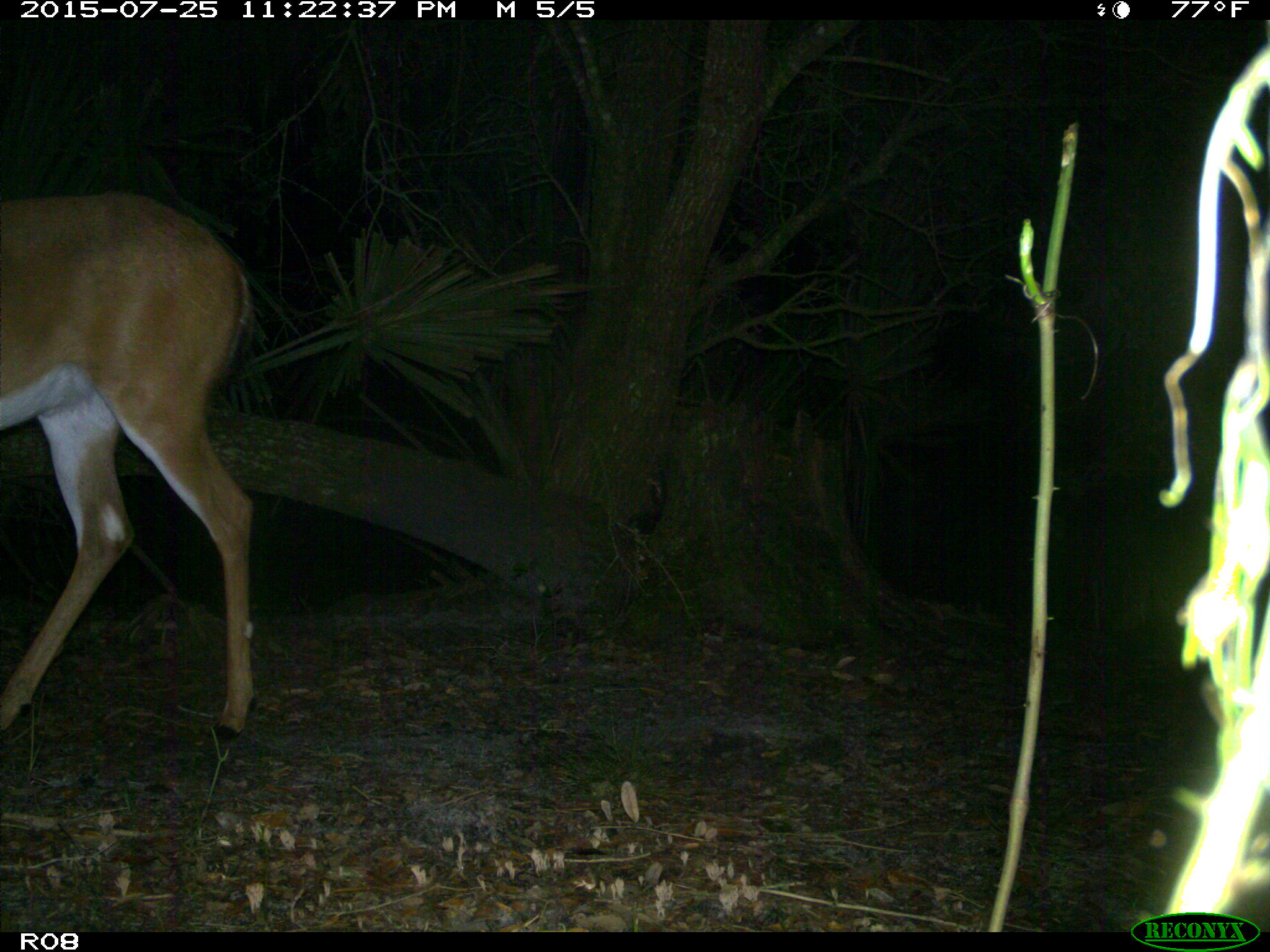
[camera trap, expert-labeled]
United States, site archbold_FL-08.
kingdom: Animalia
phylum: Chordata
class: Mammalia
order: Artiodactyla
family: Cervidae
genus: Odocoileus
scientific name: Odocoileus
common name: deer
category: unidentified deer